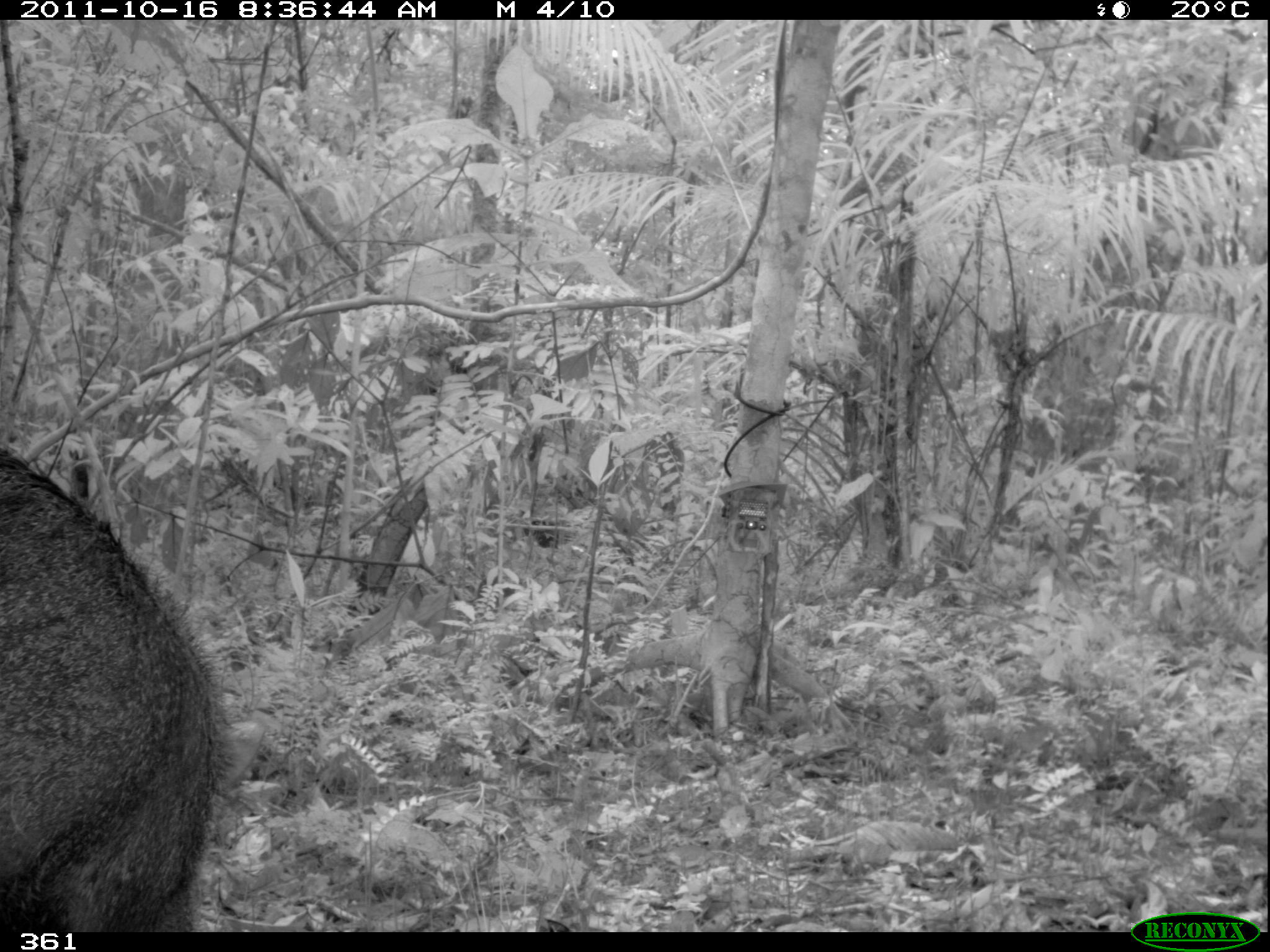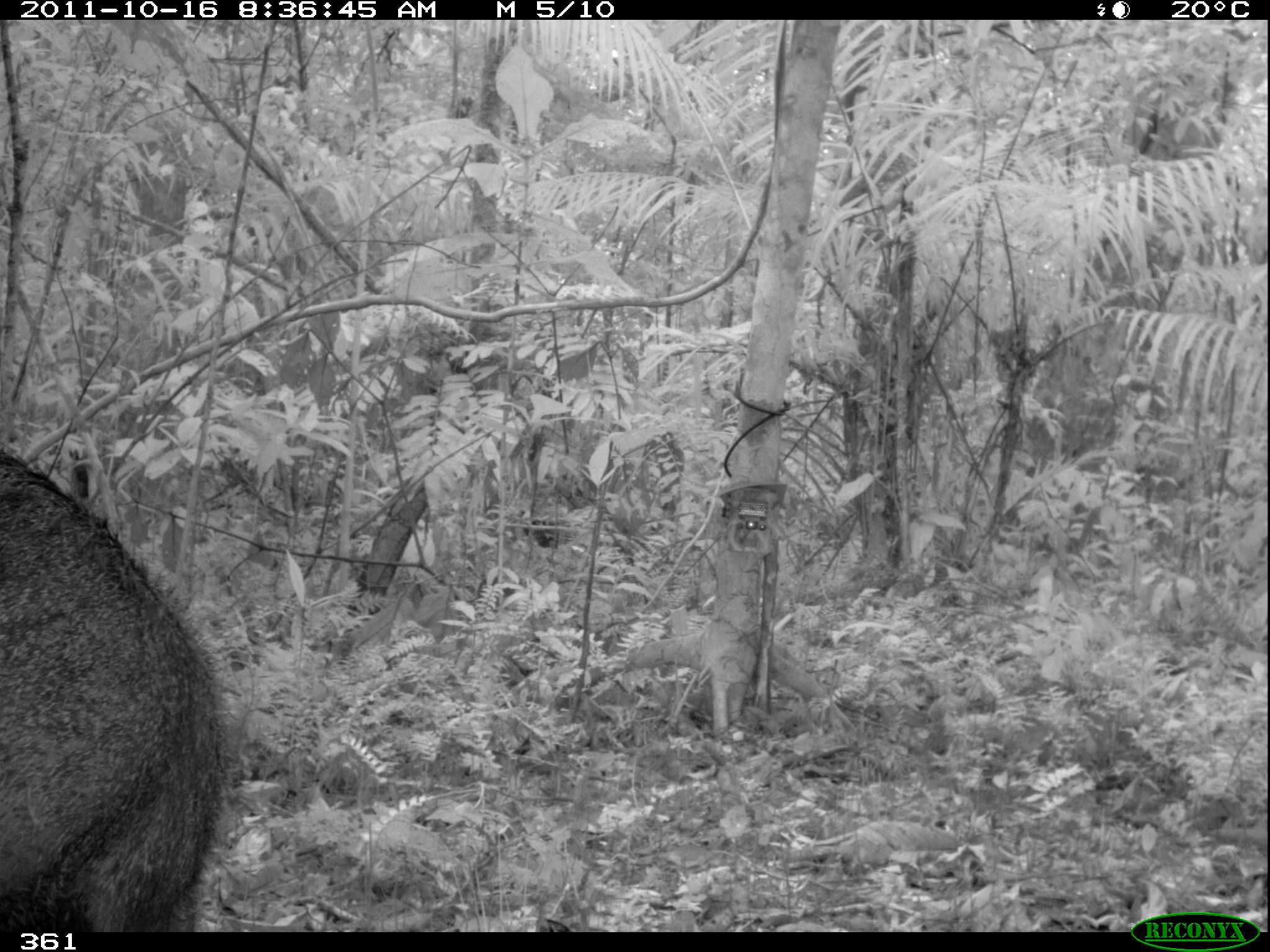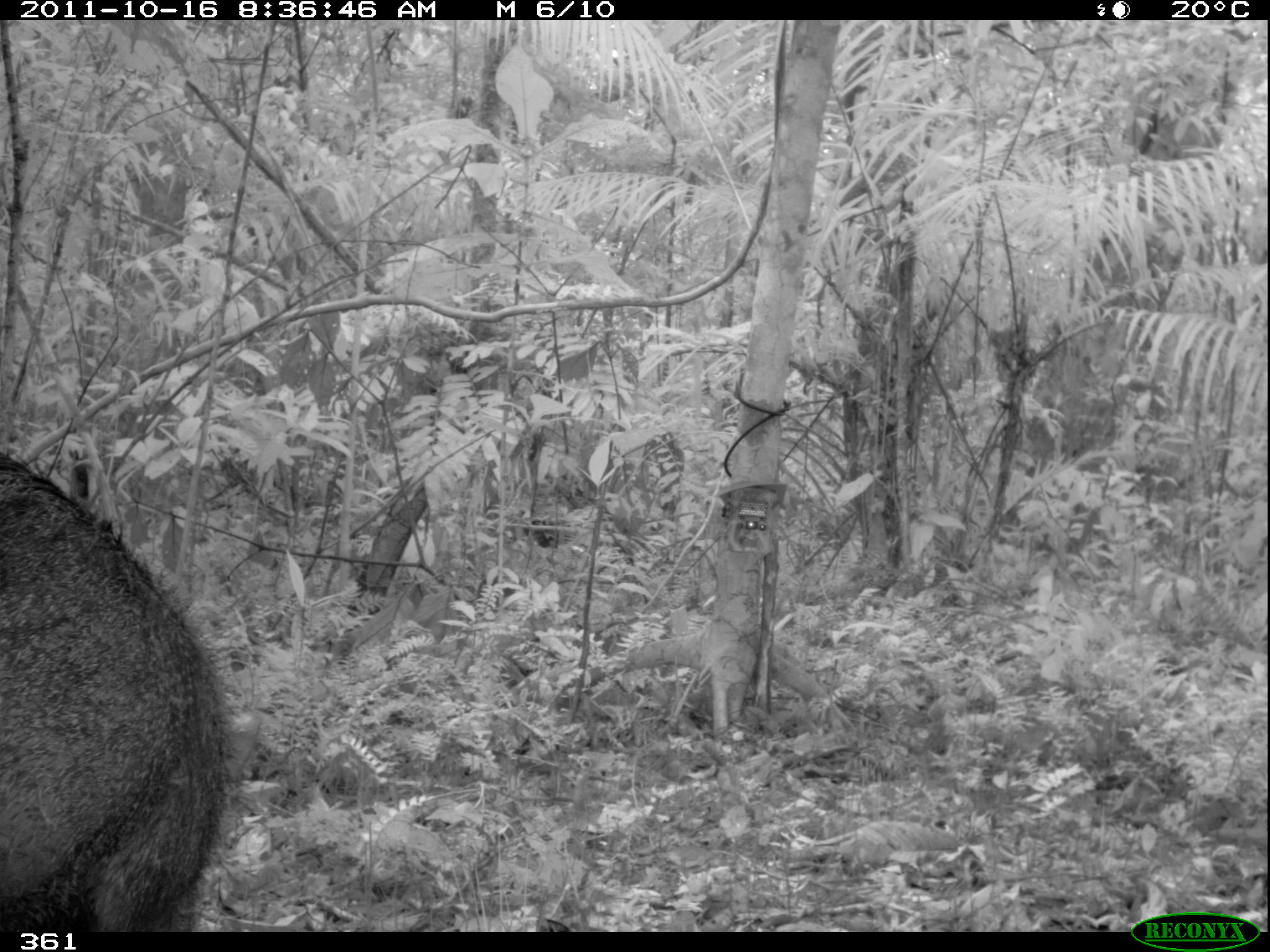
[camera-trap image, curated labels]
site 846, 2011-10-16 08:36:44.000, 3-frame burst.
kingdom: Animalia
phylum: Chordata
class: Mammalia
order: Artiodactyla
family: Tayassuidae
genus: Pecari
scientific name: Pecari tajacu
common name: collared peccary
Pecari tajacu (collared peccary).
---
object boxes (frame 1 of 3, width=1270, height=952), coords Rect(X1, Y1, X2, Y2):
pecari tajacu: Rect(0, 448, 223, 931)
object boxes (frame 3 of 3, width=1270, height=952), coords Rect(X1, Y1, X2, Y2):
pecari tajacu: Rect(0, 446, 232, 932)